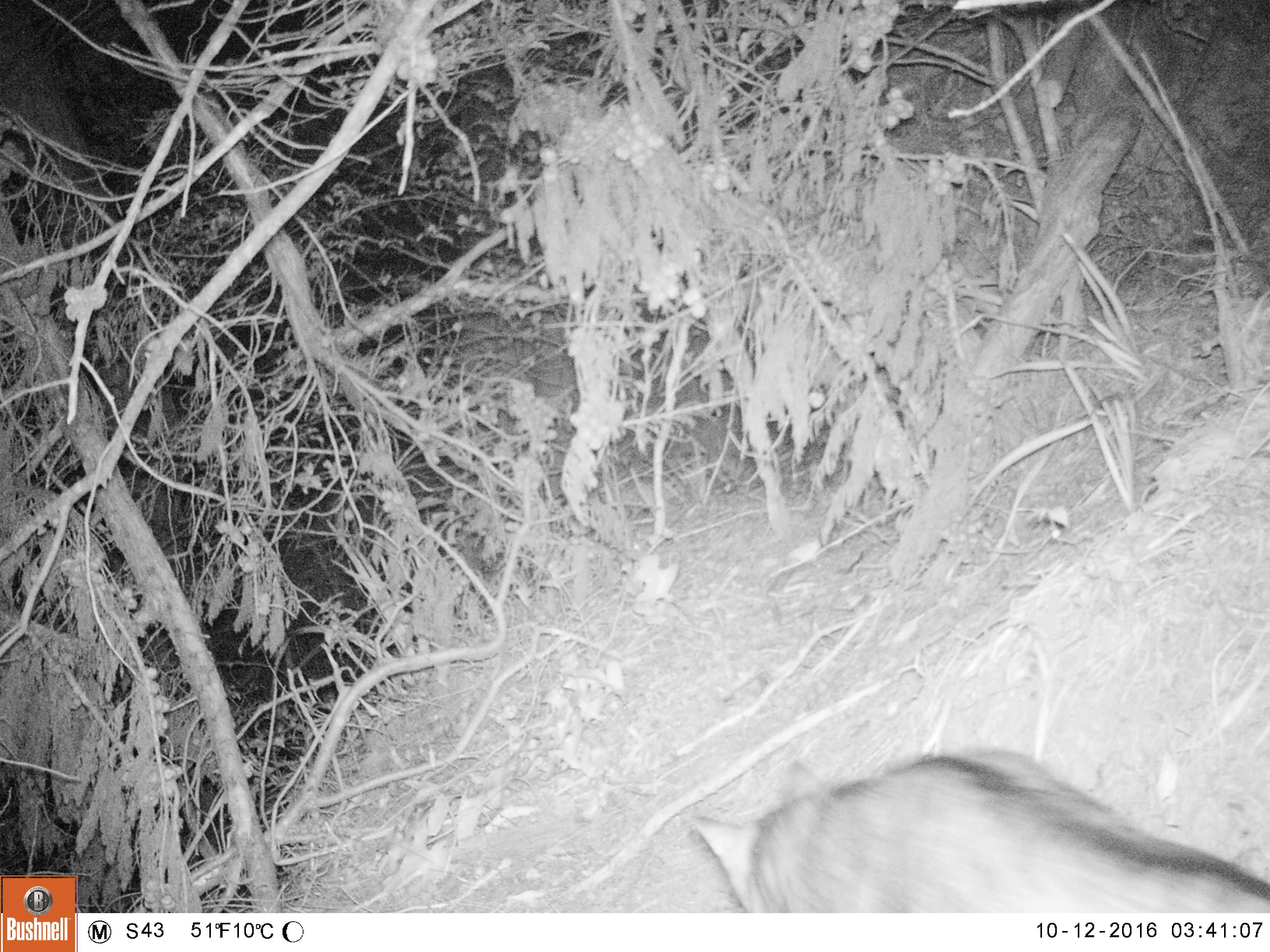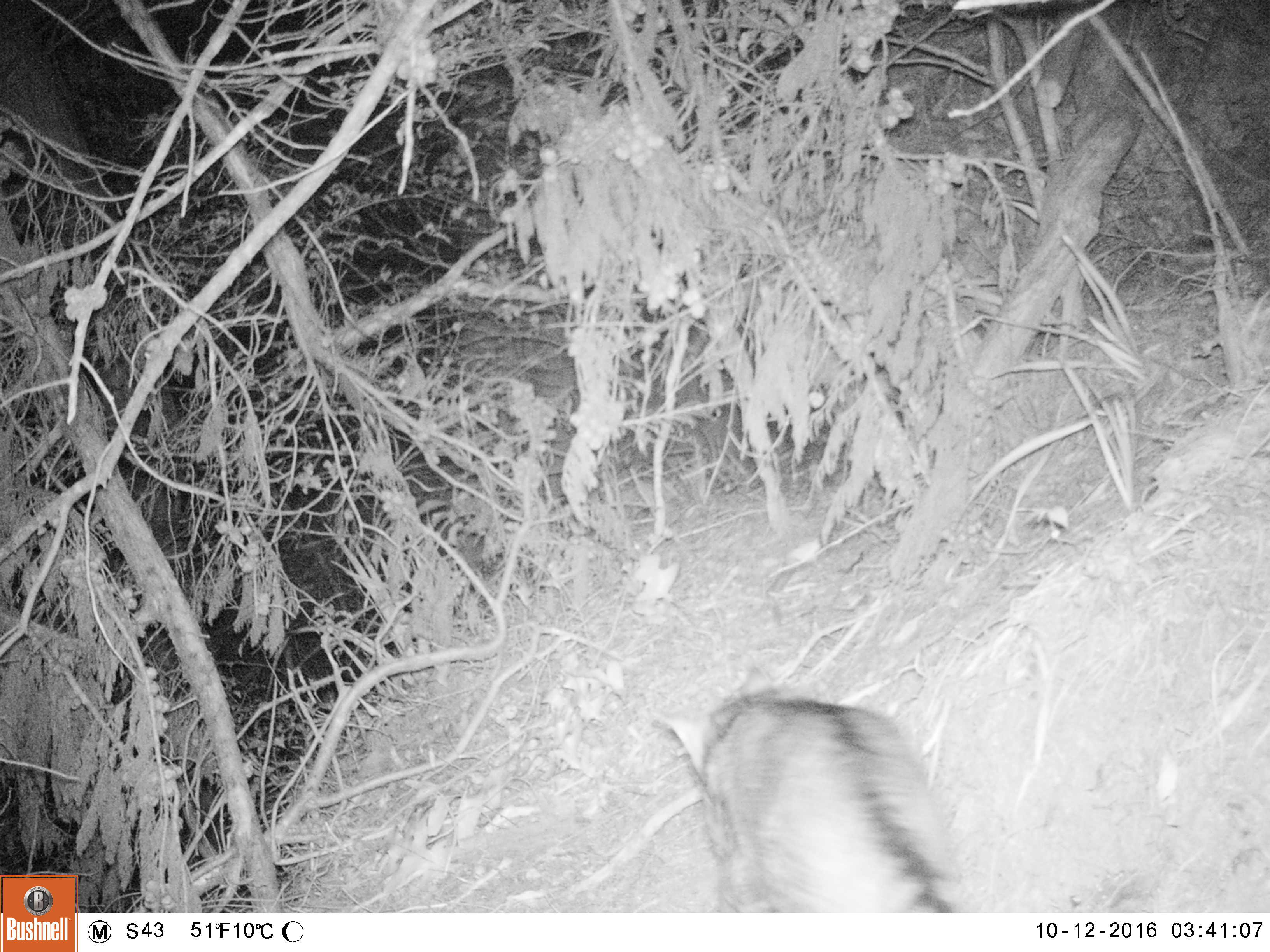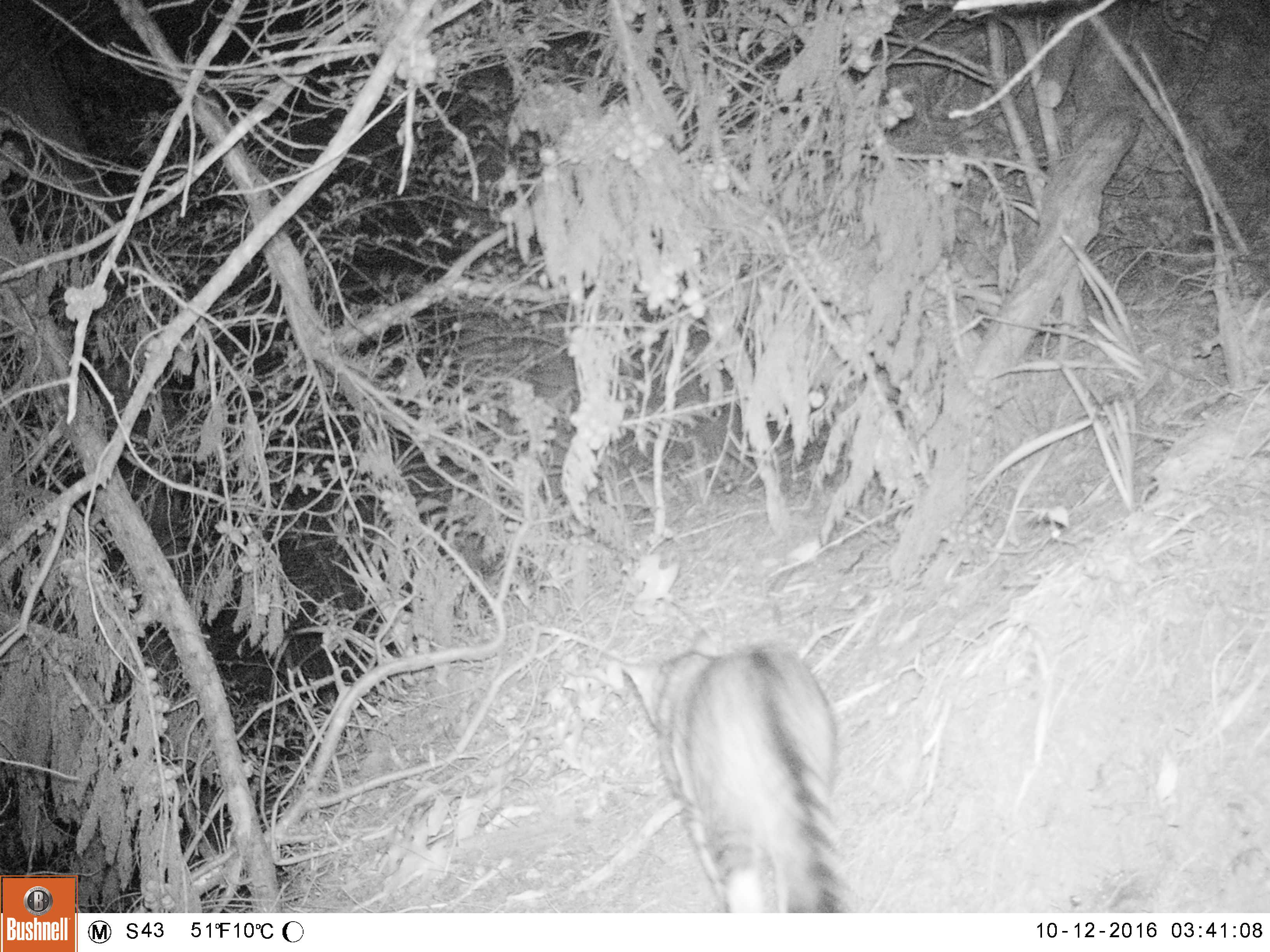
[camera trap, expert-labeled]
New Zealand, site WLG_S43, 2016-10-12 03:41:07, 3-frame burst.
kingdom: Animalia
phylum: Chordata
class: Mammalia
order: Carnivora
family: Felidae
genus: Felis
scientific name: Felis catus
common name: domestic cat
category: cat